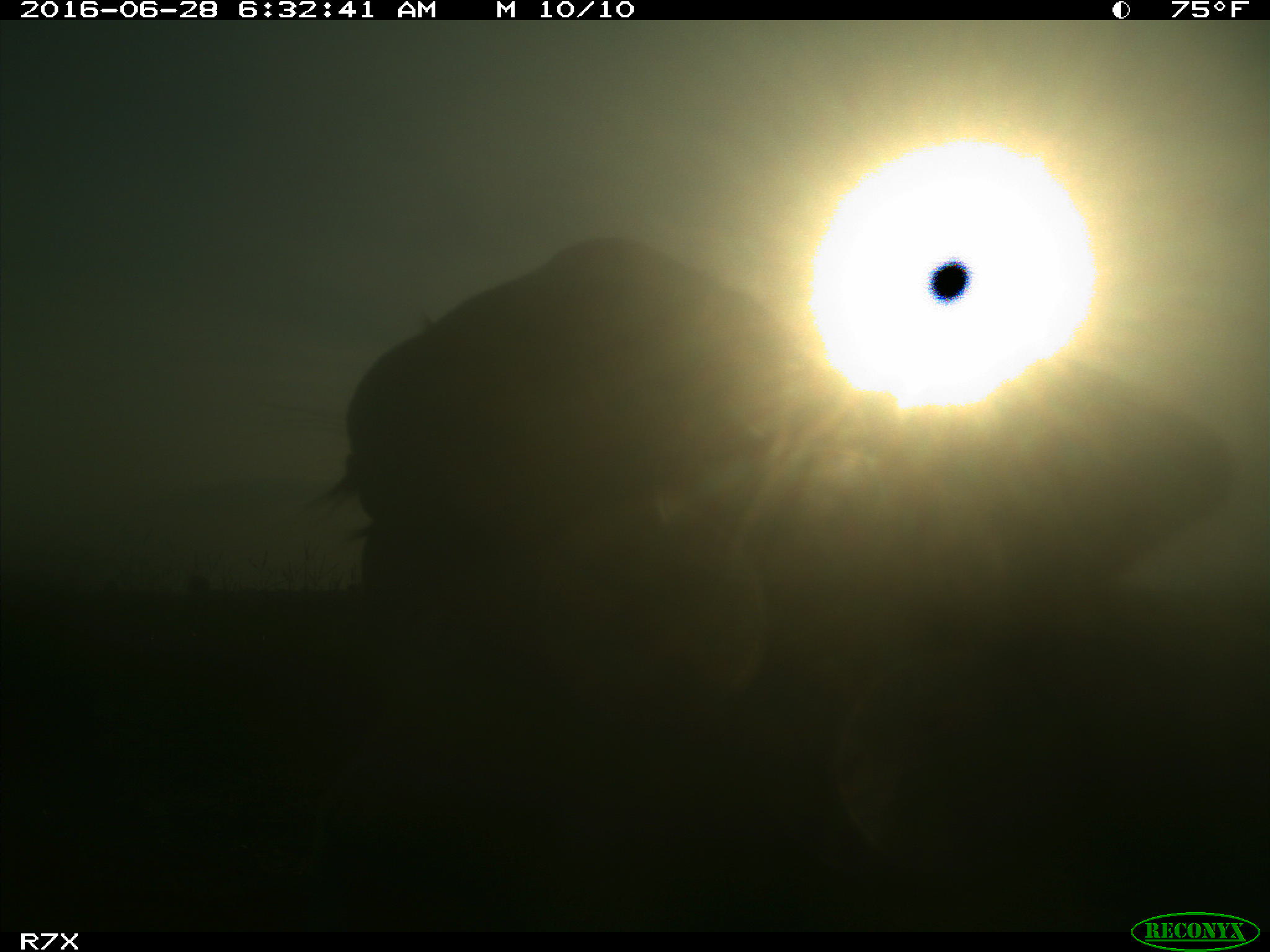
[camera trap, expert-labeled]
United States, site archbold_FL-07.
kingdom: Animalia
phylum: Chordata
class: Mammalia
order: Artiodactyla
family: Bovidae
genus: Bos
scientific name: Bos taurus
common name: domestic cow